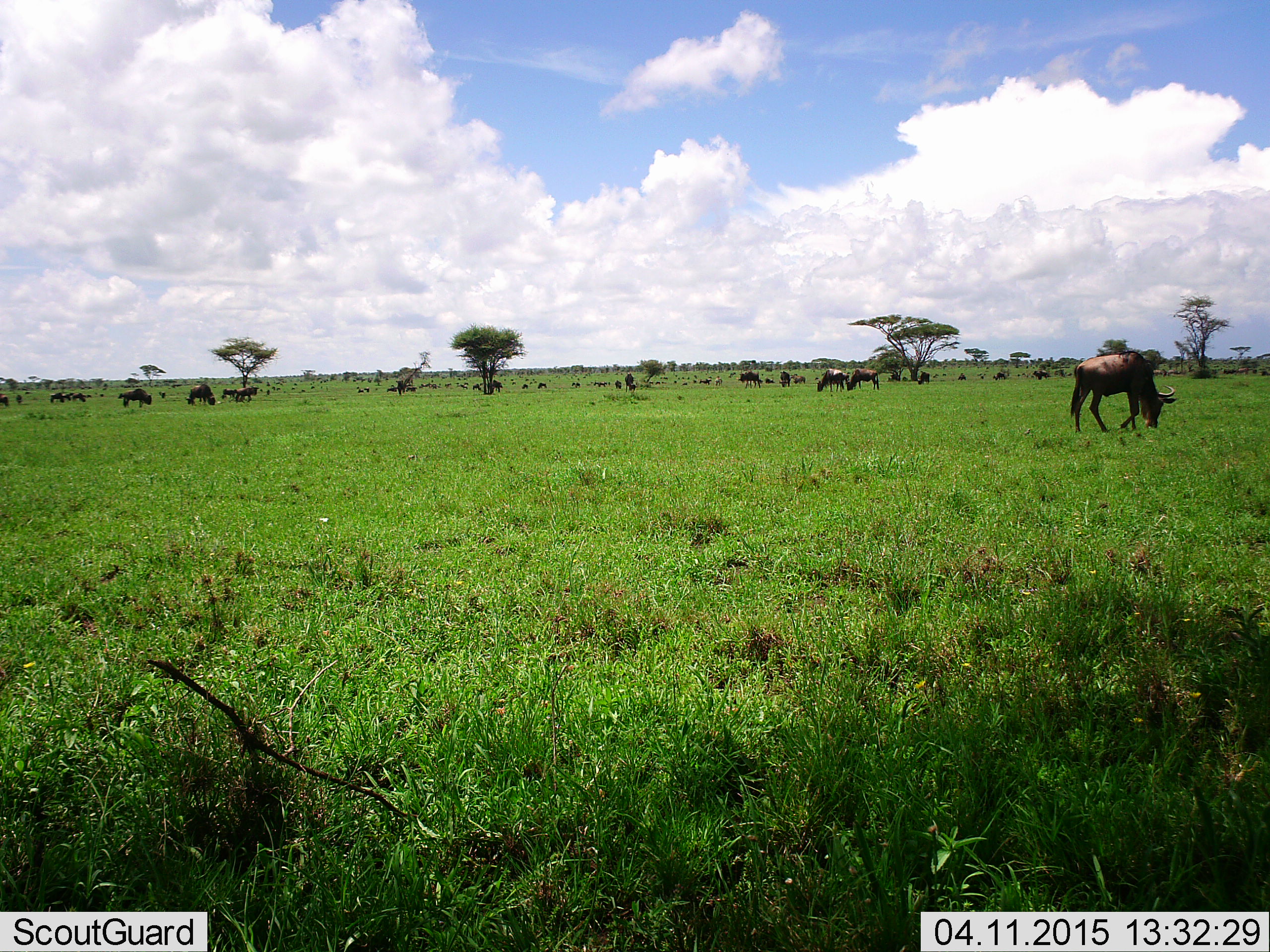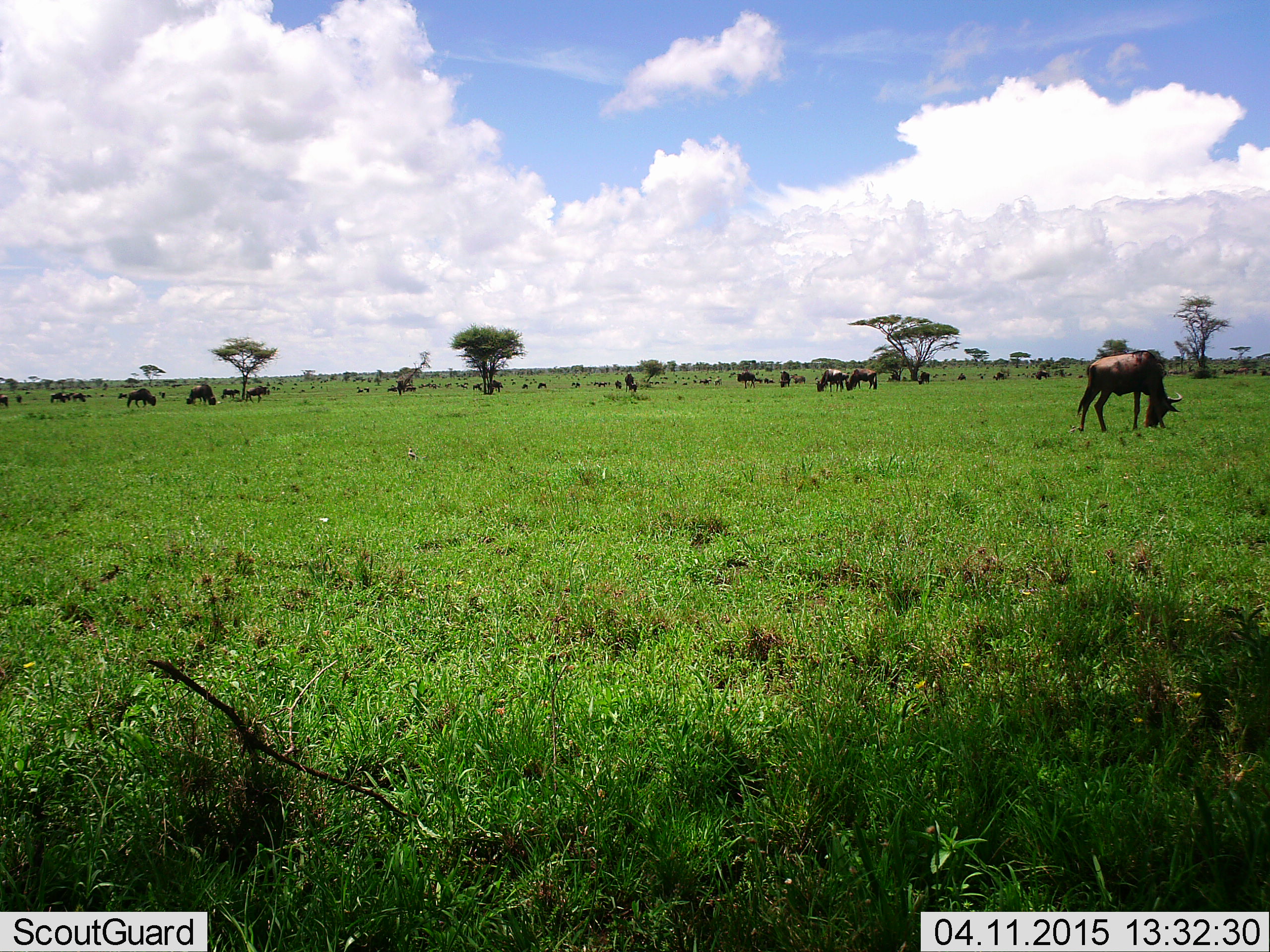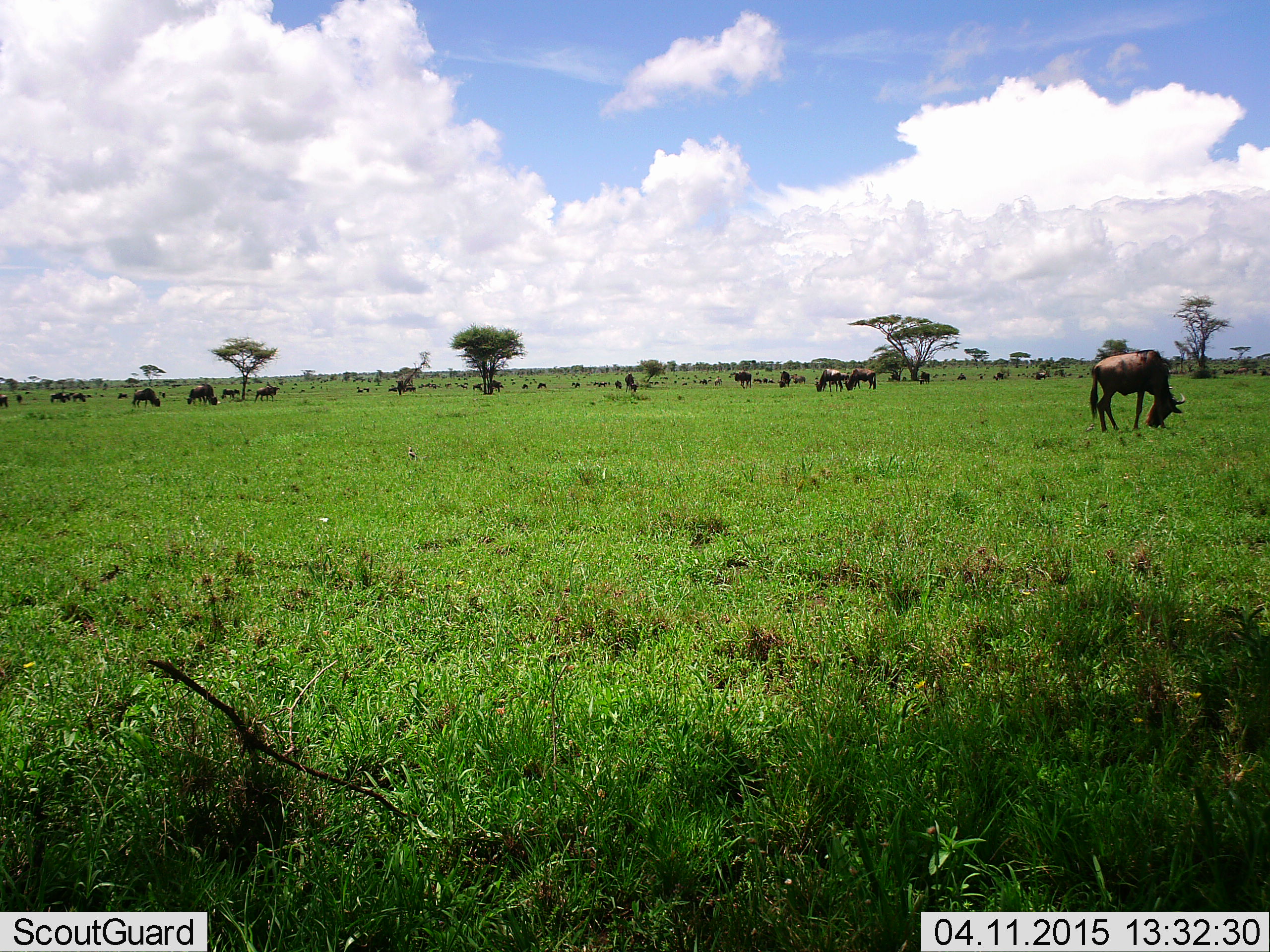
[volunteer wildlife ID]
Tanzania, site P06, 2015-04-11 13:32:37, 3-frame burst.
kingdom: Animalia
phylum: Chordata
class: Mammalia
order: Artiodactyla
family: Bovidae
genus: Connochaetes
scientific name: Connochaetes taurinus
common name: blue wildebeest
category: wildebeest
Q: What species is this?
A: Wildebeest (blue wildebeest) (Connochaetes taurinus).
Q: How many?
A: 11-50.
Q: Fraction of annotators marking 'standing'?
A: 55%.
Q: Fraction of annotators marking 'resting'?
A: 18%.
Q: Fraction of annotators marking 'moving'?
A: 27%.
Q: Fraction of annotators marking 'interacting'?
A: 9%.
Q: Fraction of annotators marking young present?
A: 0%.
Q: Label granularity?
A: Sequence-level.